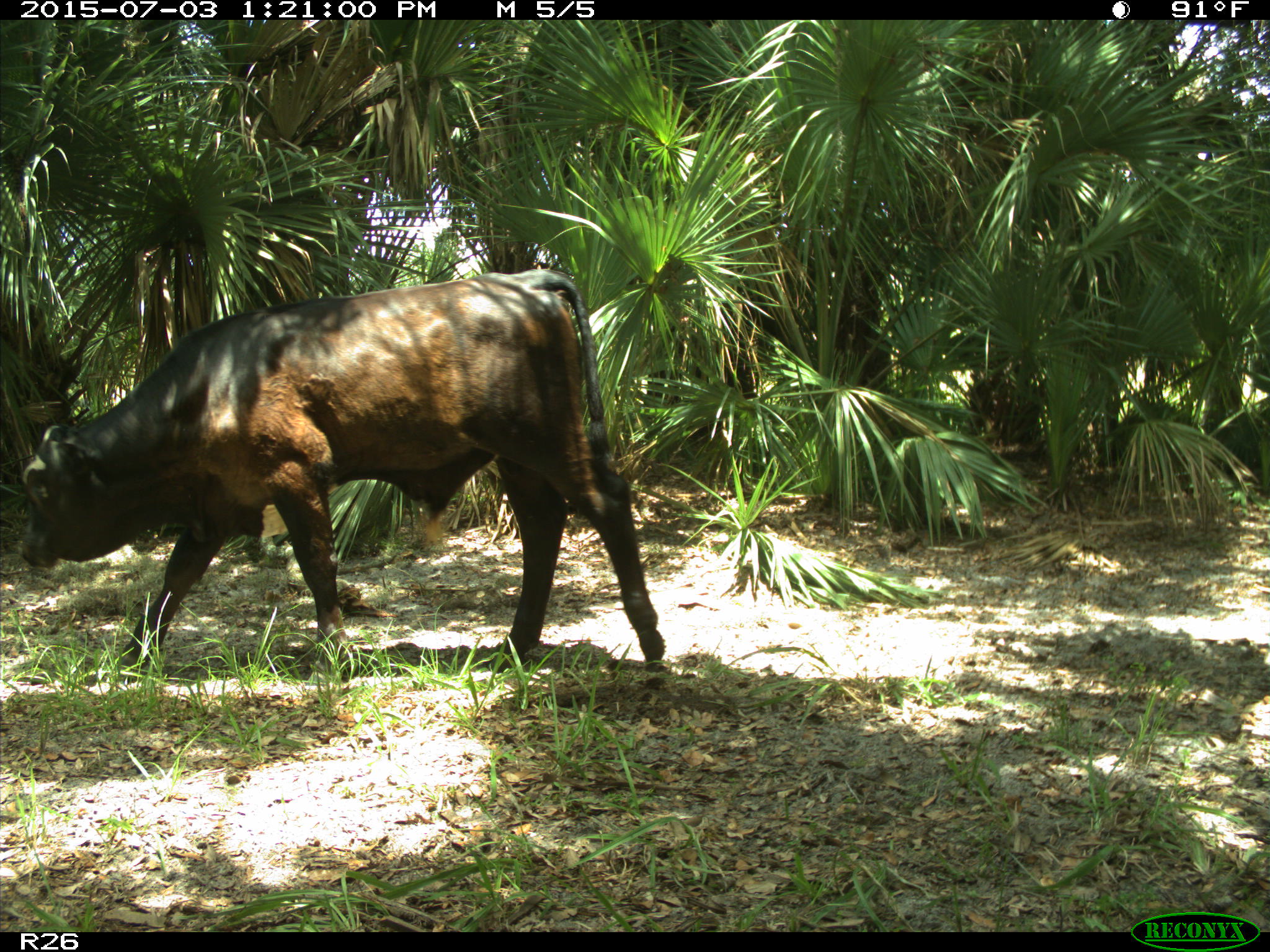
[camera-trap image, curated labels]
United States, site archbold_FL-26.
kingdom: Animalia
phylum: Chordata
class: Mammalia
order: Artiodactyla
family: Bovidae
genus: Bos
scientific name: Bos taurus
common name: domestic cow